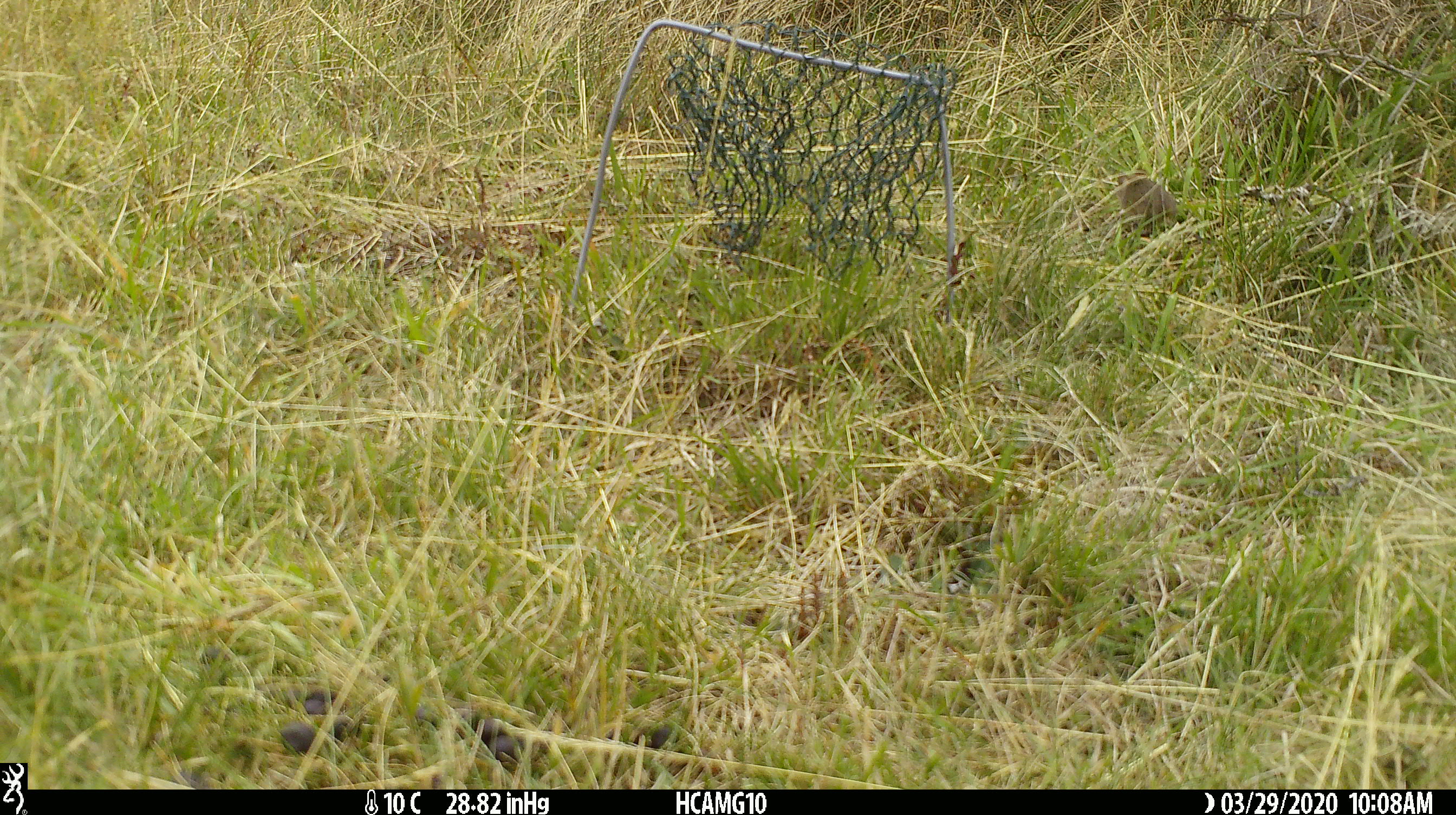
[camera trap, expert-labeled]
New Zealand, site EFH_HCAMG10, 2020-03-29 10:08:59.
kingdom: Animalia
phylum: Chordata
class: Mammalia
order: Rodentia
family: Muridae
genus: Mus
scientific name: Mus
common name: mouse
Mouse (Mus).